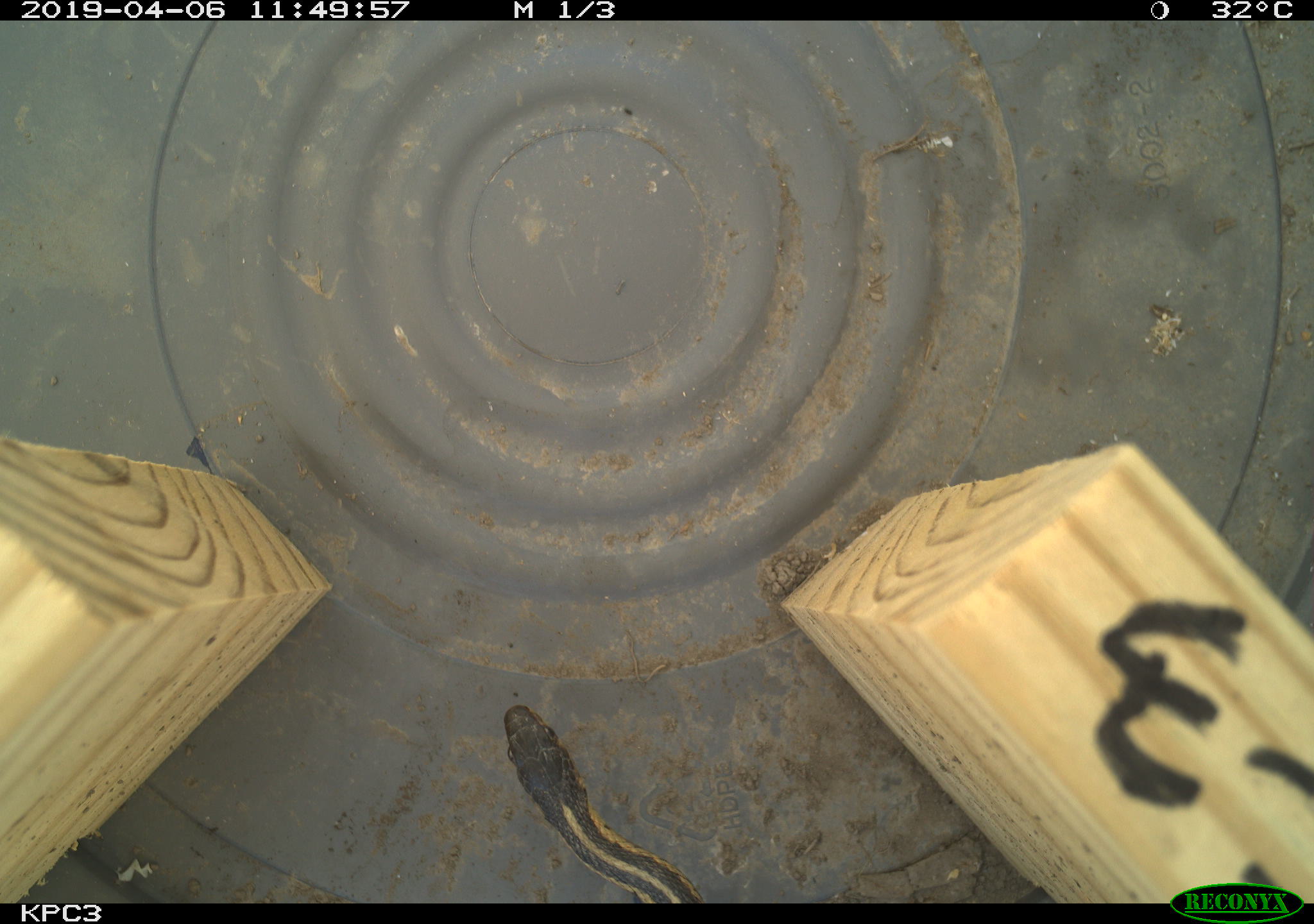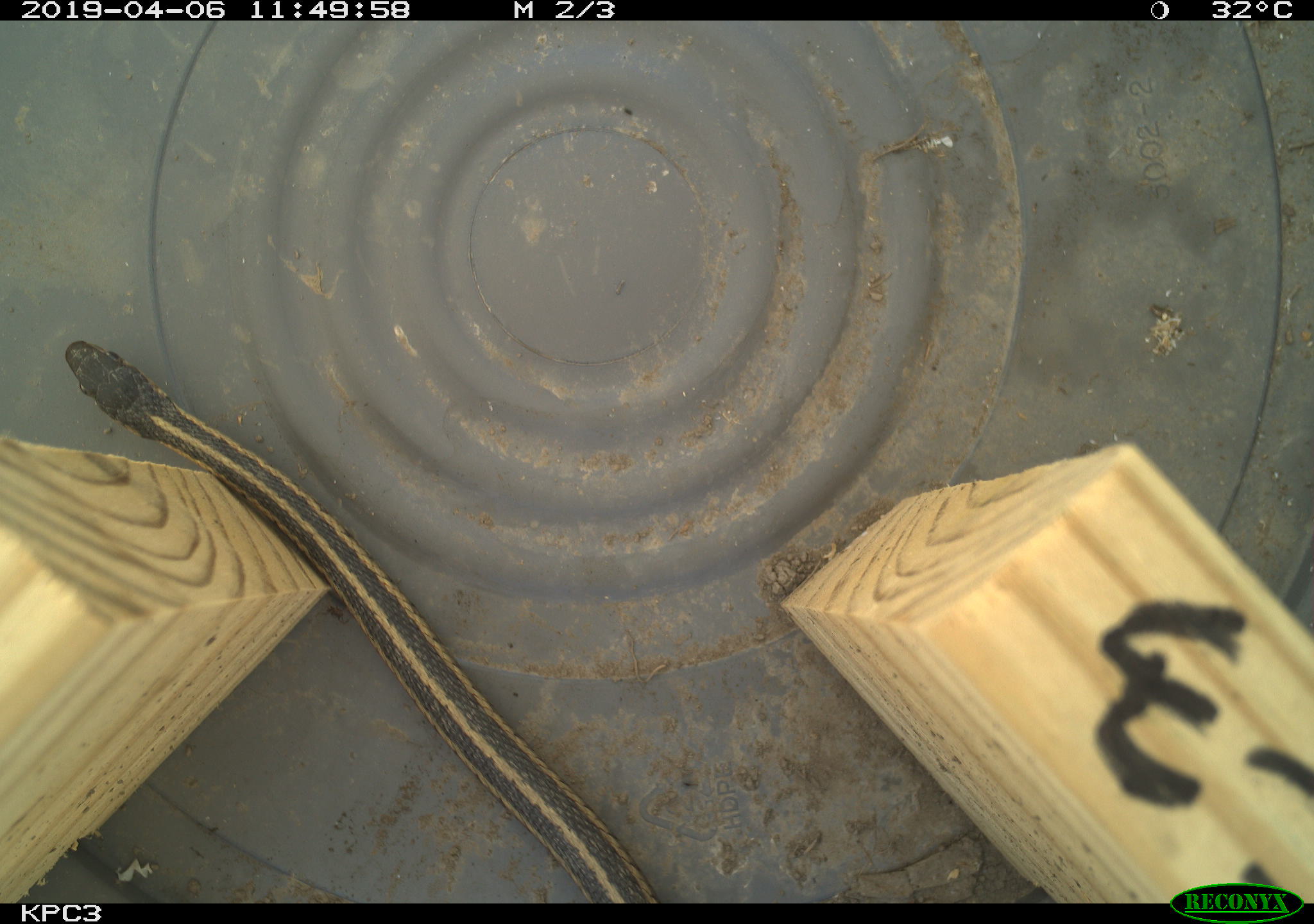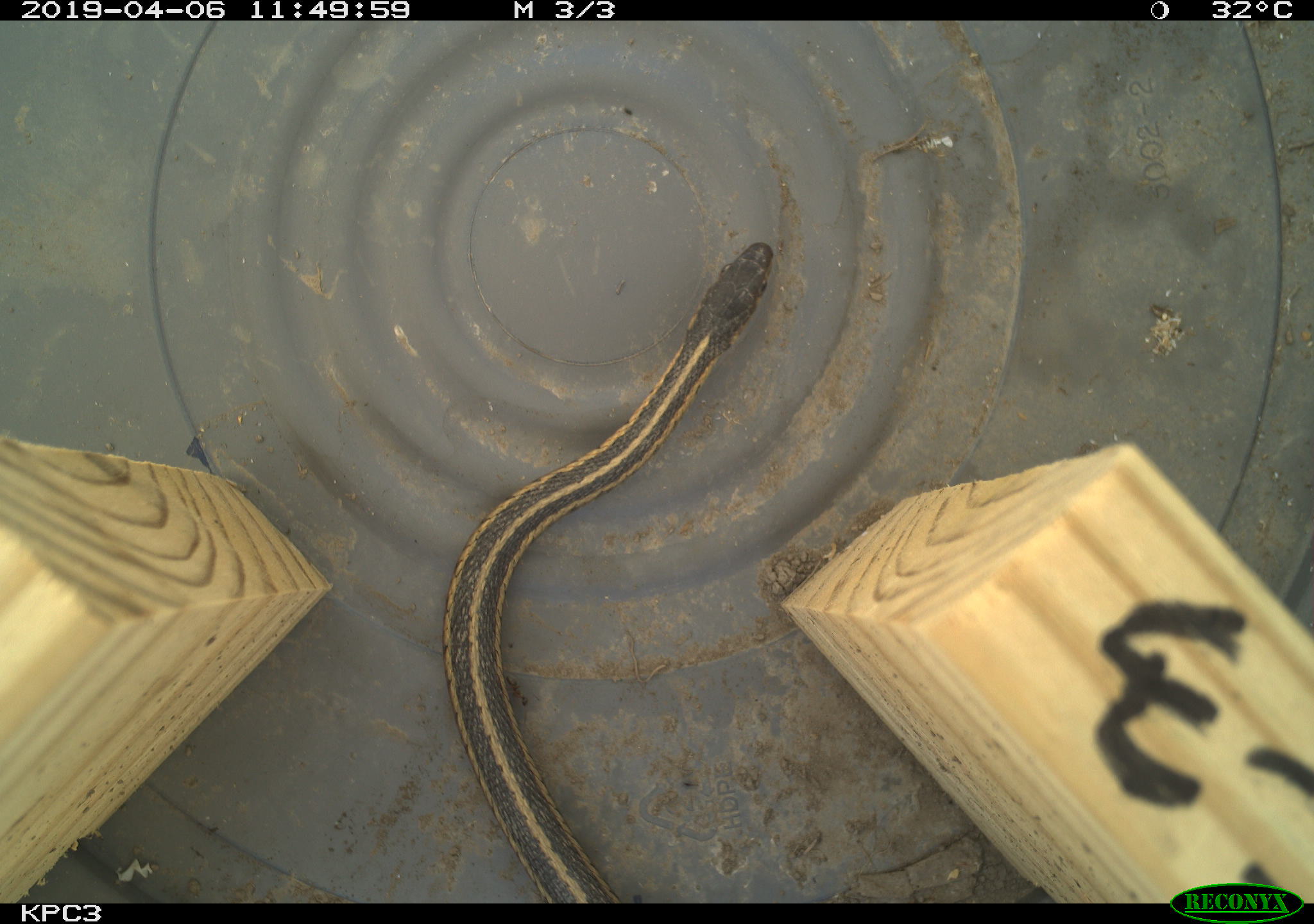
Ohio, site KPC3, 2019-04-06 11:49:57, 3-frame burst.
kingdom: Animalia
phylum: Chordata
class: Reptilia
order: Squamata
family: Colubridae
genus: Thamnophis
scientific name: Thamnophis sirtalis sirtalis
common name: eastern gartersnake